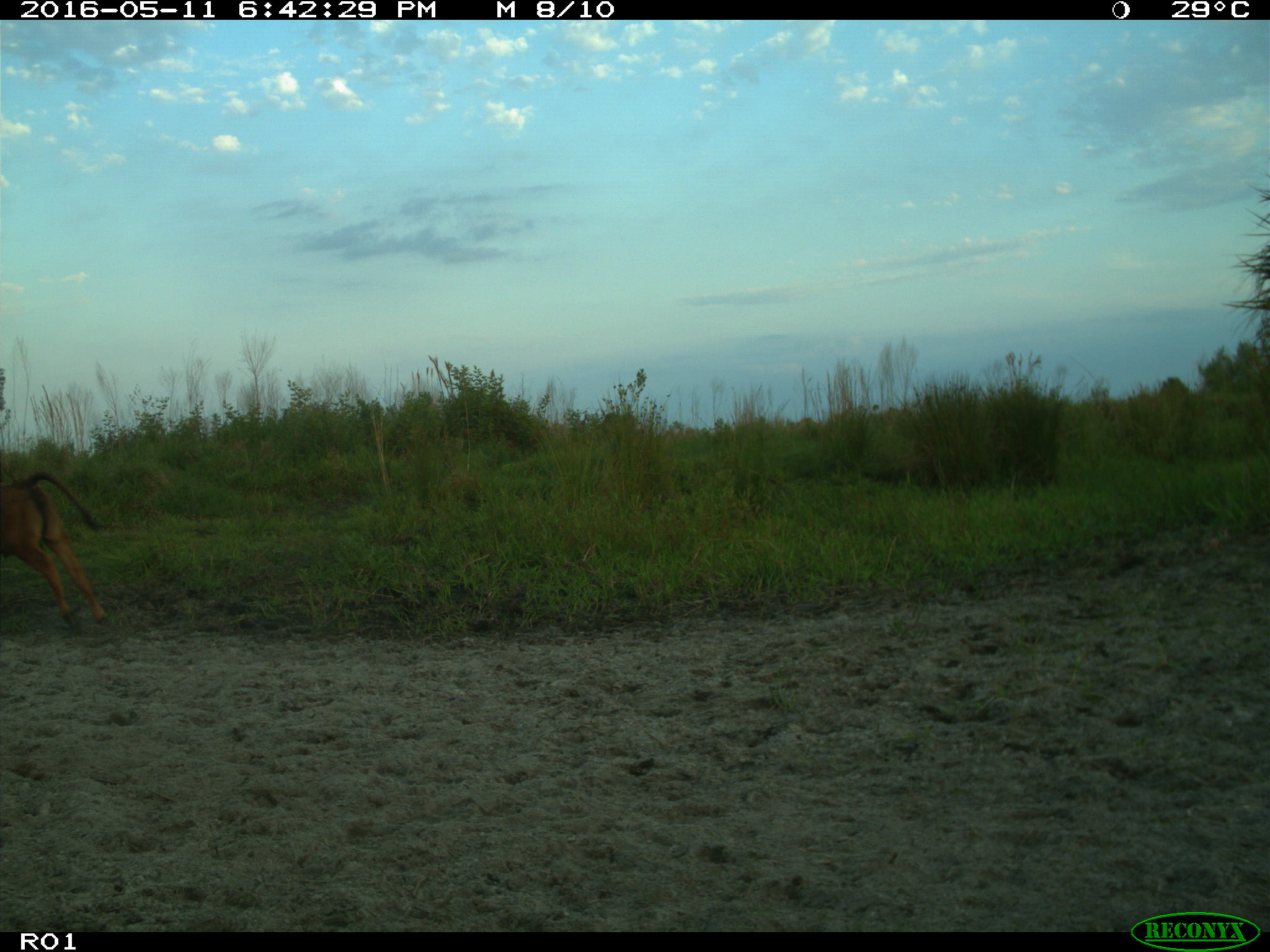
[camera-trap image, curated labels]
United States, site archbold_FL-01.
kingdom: Animalia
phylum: Chordata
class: Mammalia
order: Artiodactyla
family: Bovidae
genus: Bos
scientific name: Bos taurus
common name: domestic cow